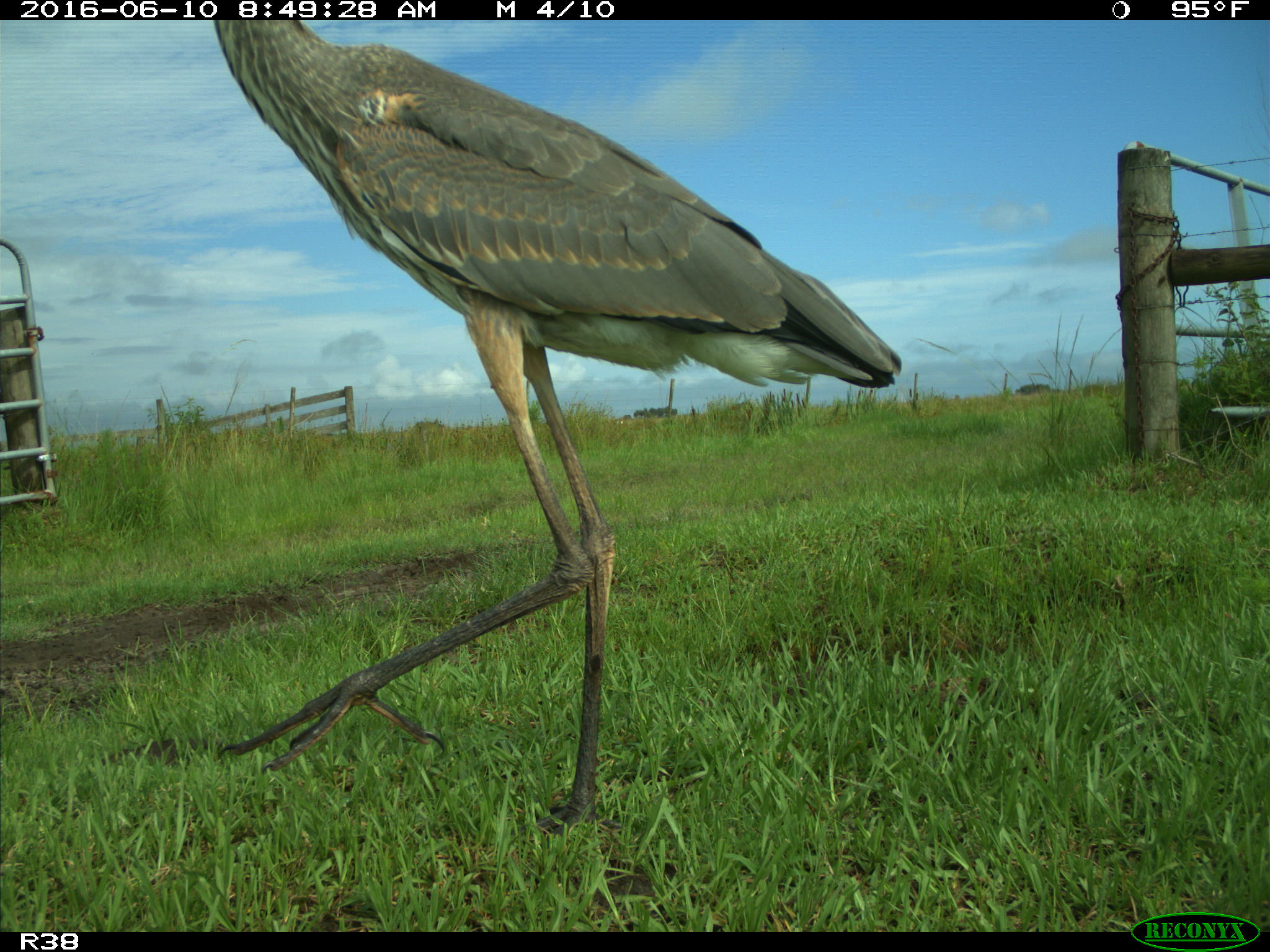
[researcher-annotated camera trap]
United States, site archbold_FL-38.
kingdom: Animalia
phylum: Chordata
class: Aves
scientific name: Aves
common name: birds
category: unidentified bird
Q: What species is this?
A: Unidentified bird (birds) (Aves).